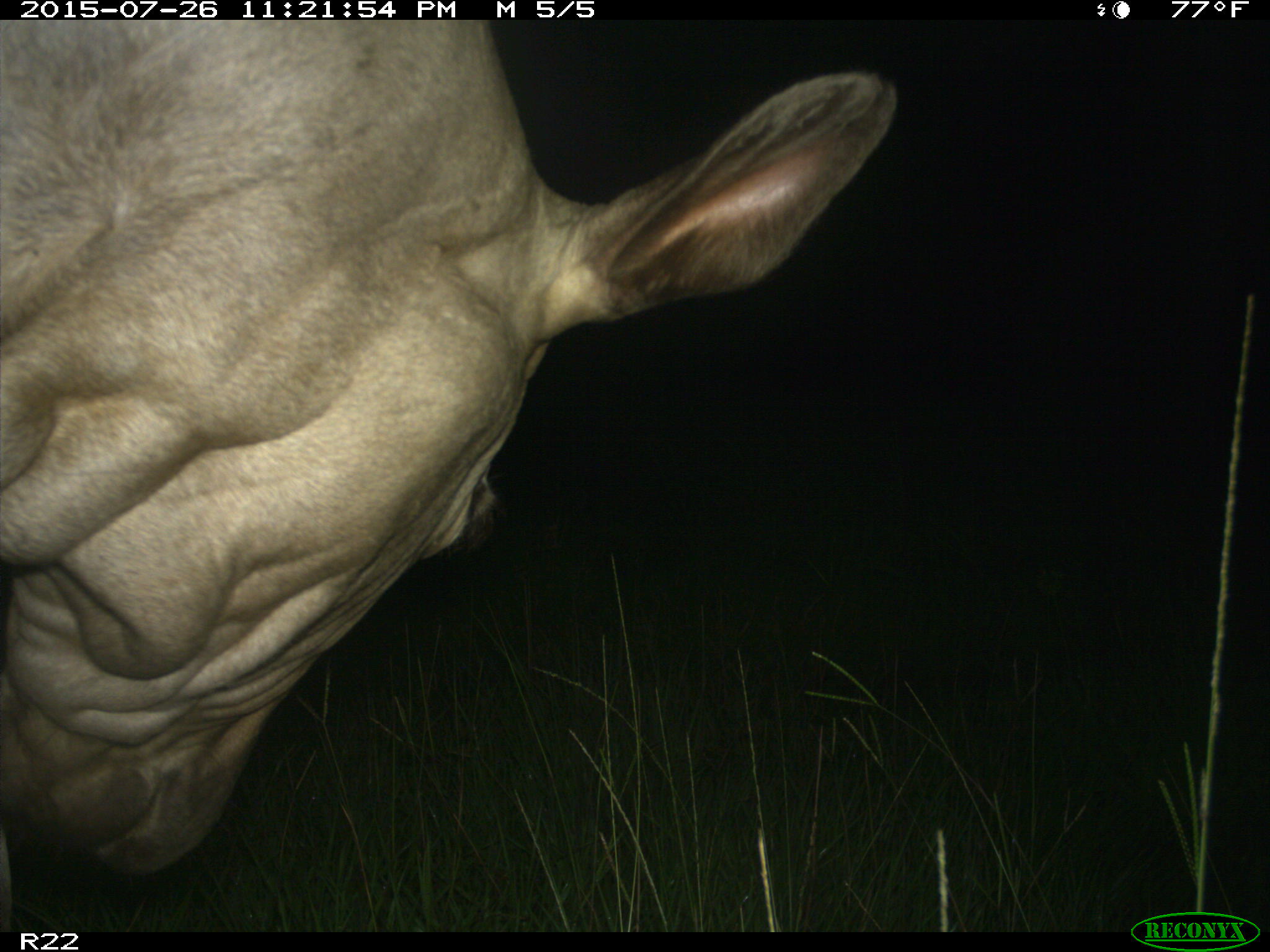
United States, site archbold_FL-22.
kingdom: Animalia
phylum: Chordata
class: Mammalia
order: Artiodactyla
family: Bovidae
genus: Bos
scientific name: Bos taurus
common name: domestic cow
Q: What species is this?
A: Bos taurus (domestic cow).